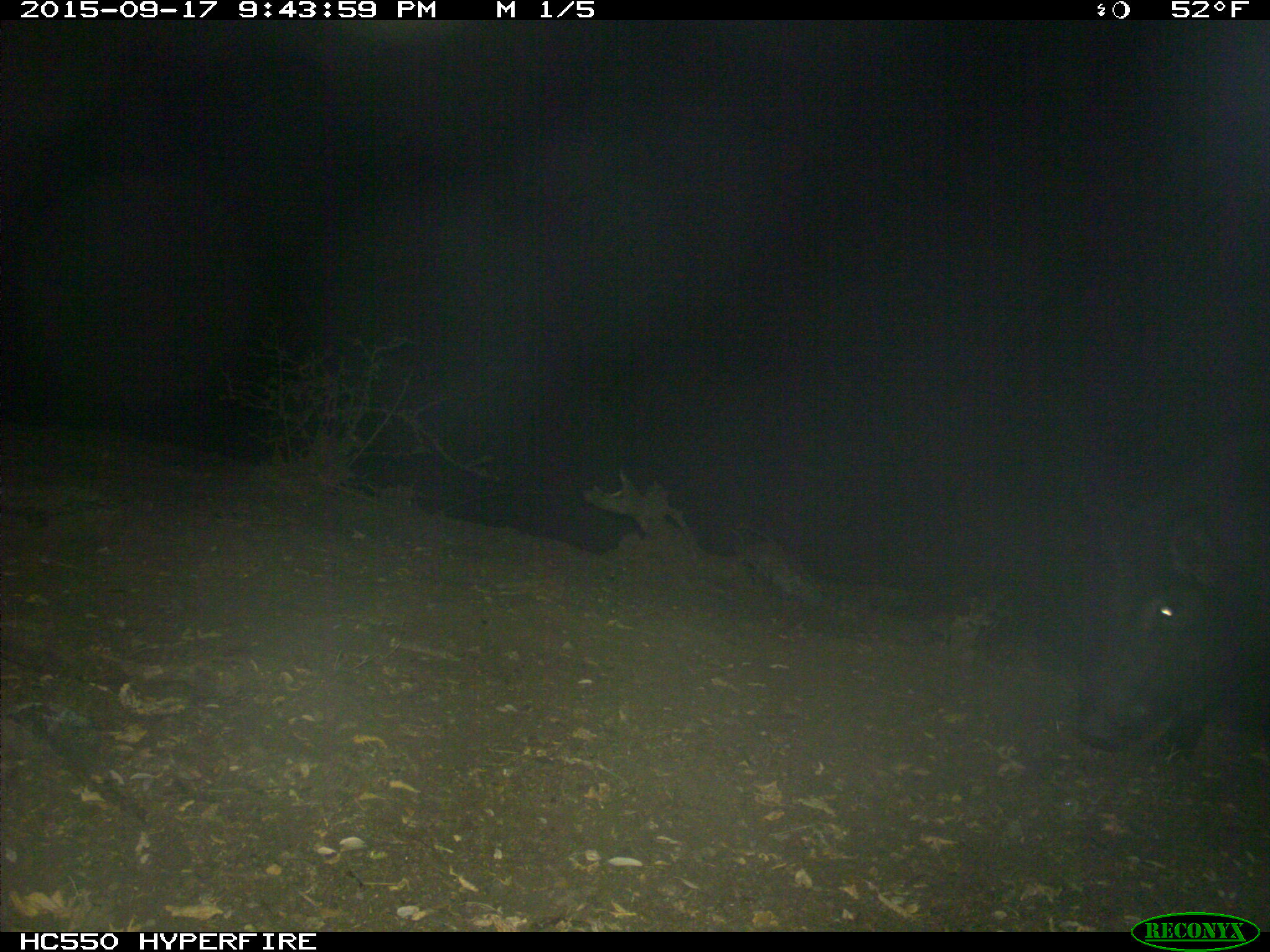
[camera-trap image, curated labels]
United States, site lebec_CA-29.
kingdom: Animalia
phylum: Chordata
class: Mammalia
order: Artiodactyla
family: Suidae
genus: Sus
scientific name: Sus scrofa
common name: wild boar